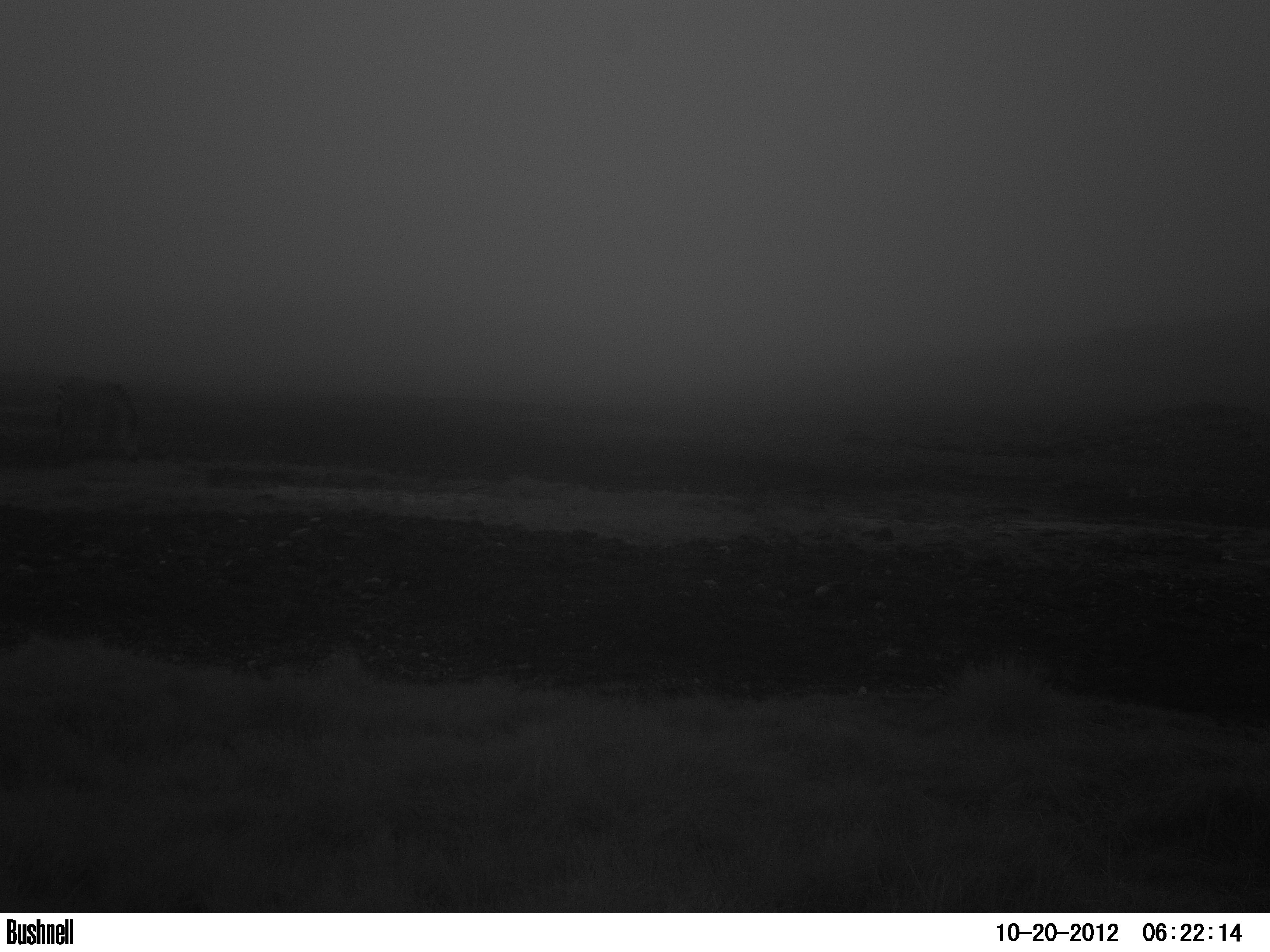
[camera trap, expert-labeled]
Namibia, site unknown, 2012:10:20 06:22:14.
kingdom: Animalia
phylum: Chordata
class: Mammalia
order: Perissodactyla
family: Equidae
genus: Equus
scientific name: Equus zebra hartmannae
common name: hartmann's mountain zebra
Equus zebra hartmannae (hartmann's mountain zebra).